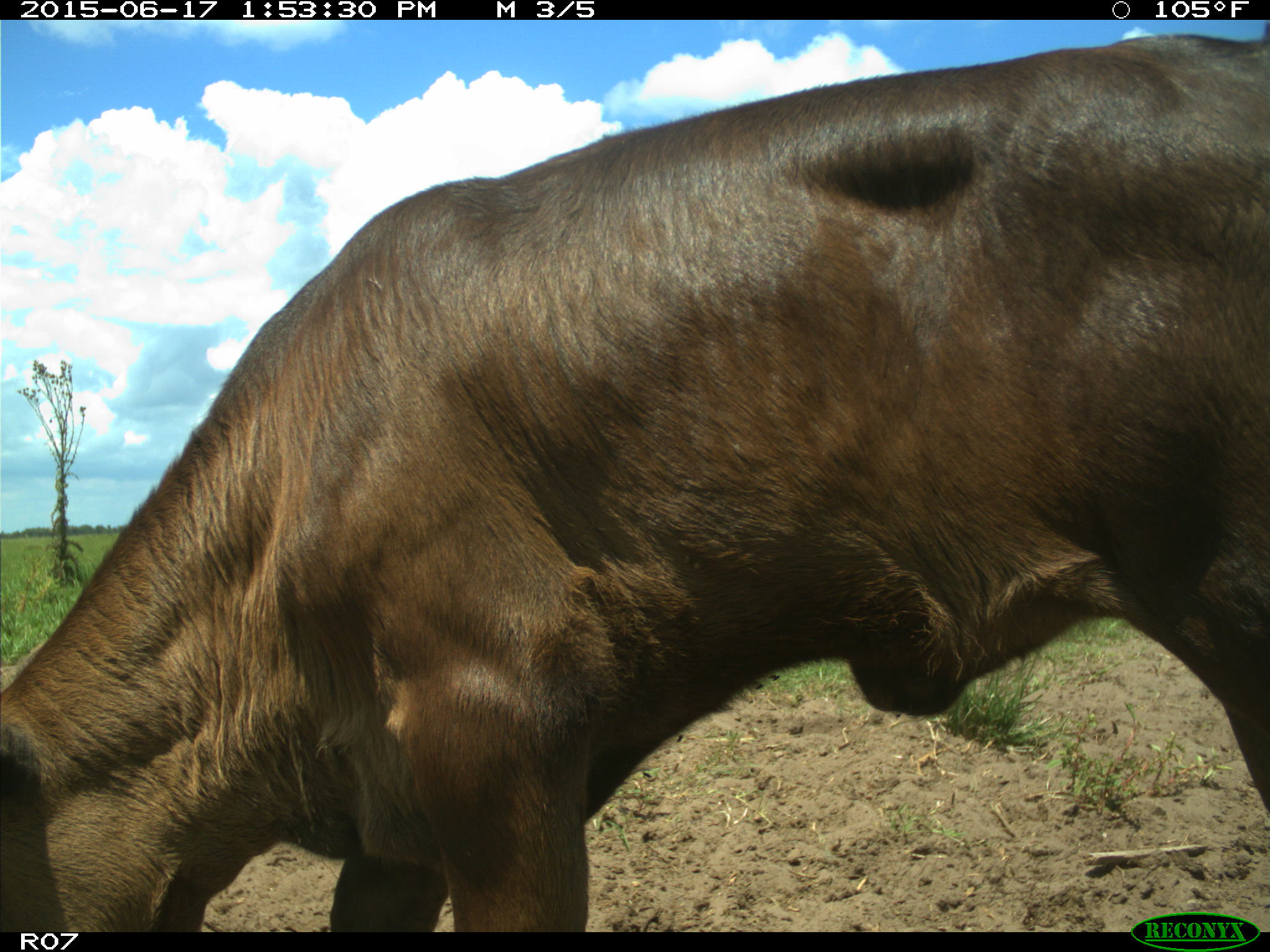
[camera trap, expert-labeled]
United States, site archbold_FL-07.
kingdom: Animalia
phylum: Chordata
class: Mammalia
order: Artiodactyla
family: Bovidae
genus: Bos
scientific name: Bos taurus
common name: domestic cow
Bos taurus (domestic cow).